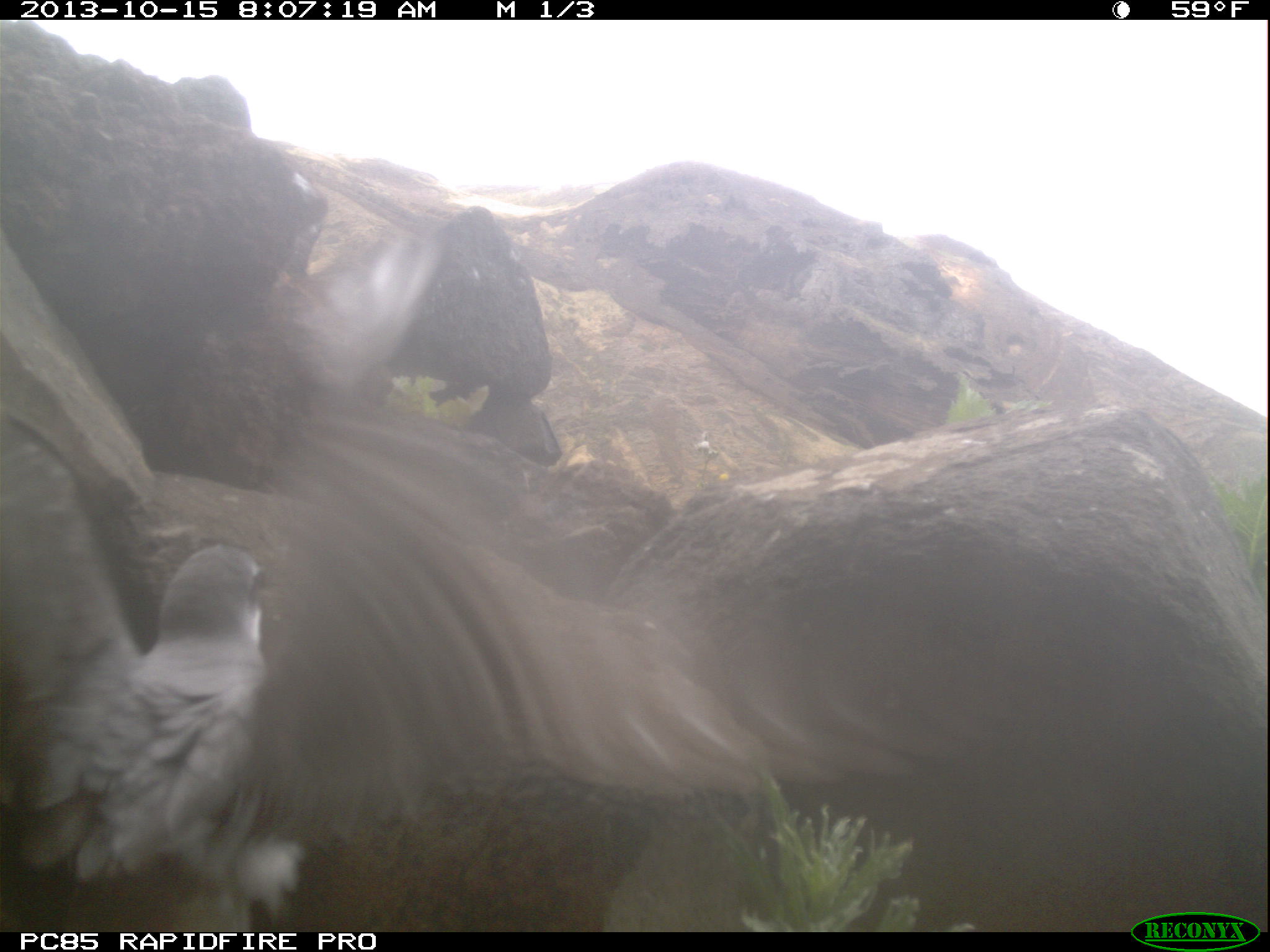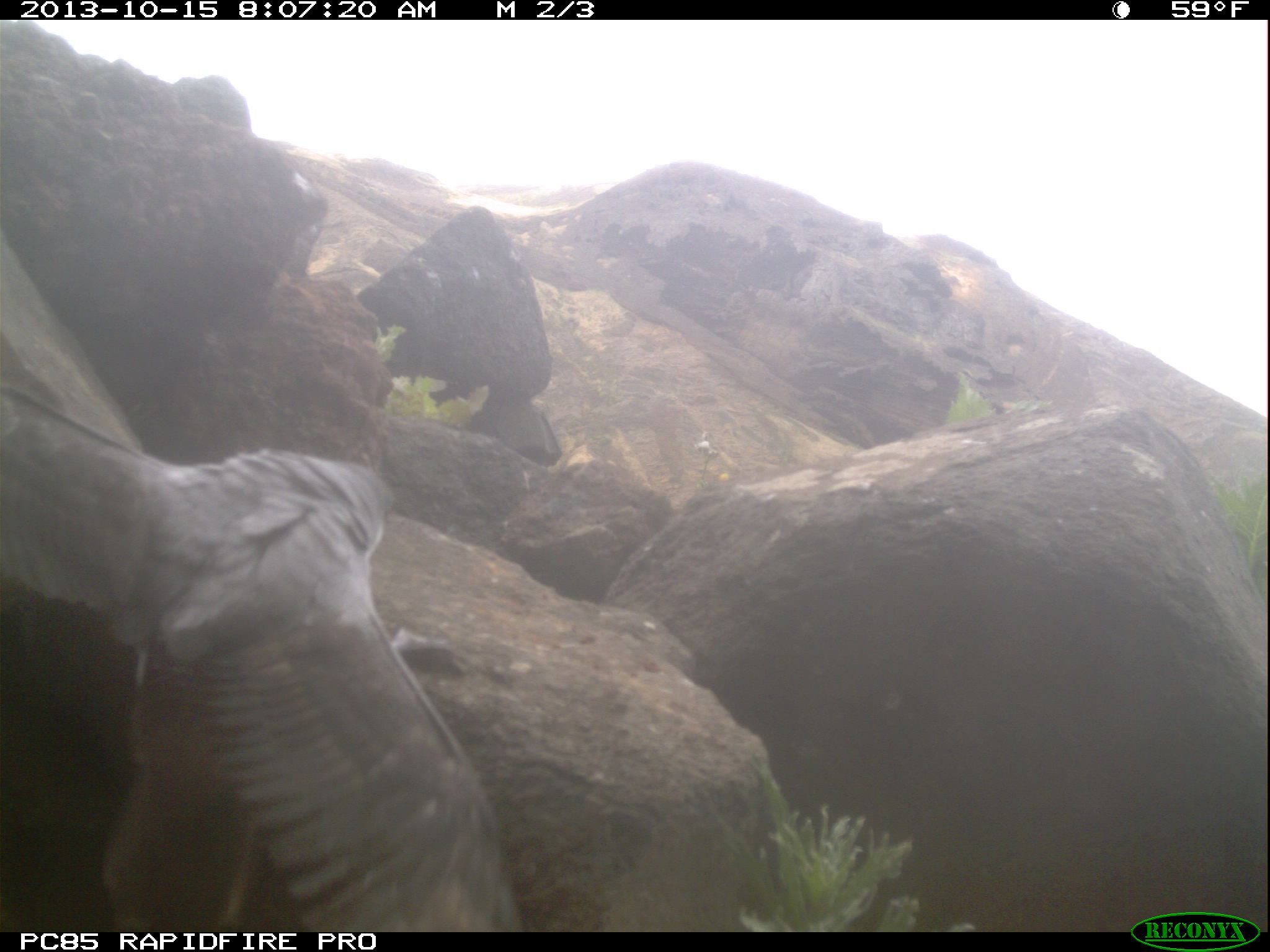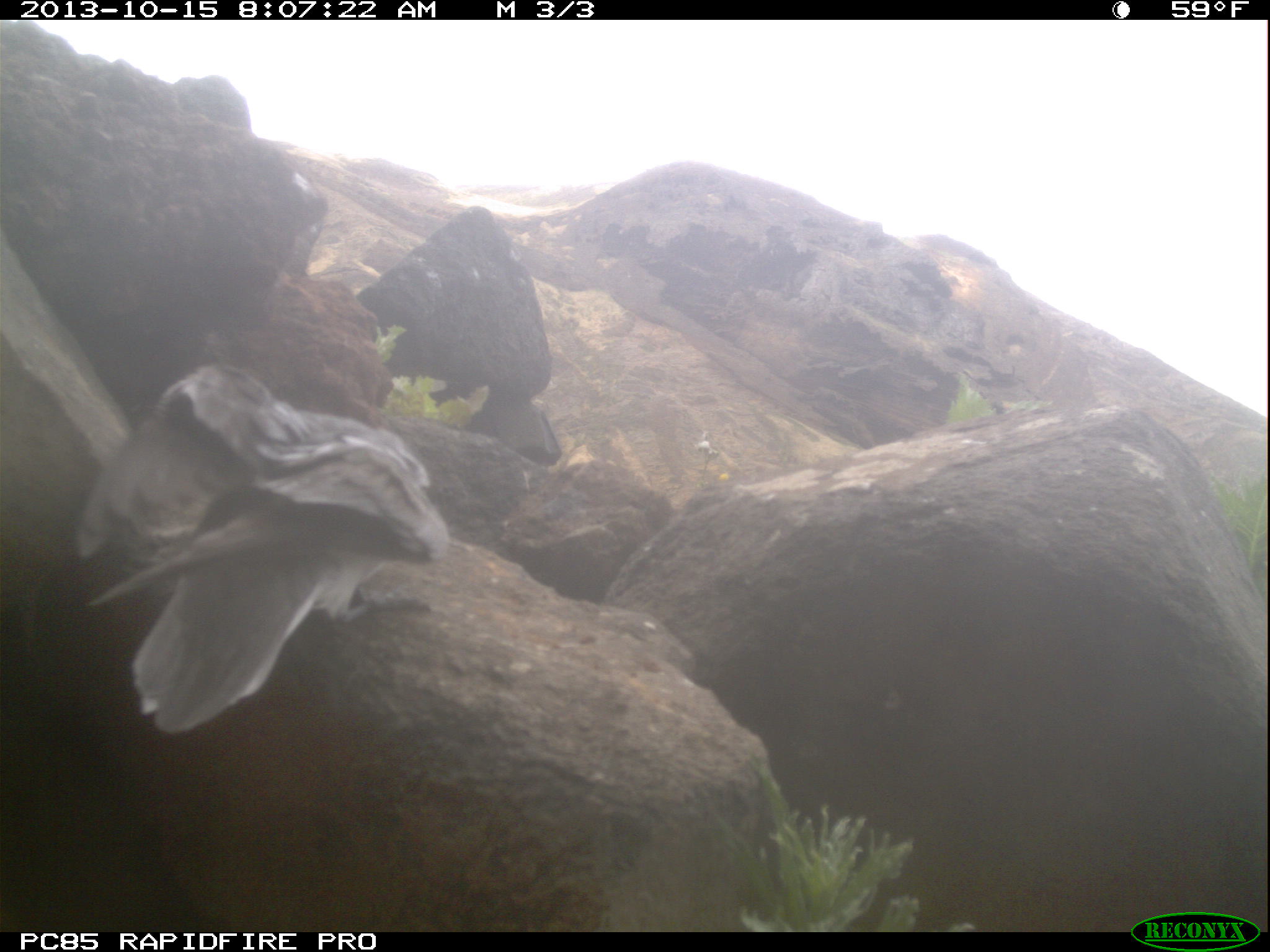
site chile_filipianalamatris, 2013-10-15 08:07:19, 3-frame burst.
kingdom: Animalia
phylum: Chordata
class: Aves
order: Procellariiformes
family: Procellariidae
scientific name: Procellariidae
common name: petrel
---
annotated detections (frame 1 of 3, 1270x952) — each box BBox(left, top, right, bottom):
petrel: BBox(0, 230, 984, 909)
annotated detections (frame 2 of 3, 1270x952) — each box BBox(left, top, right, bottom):
petrel: BBox(0, 387, 527, 930)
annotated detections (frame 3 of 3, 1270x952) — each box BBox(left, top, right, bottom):
petrel: BBox(76, 349, 463, 762)